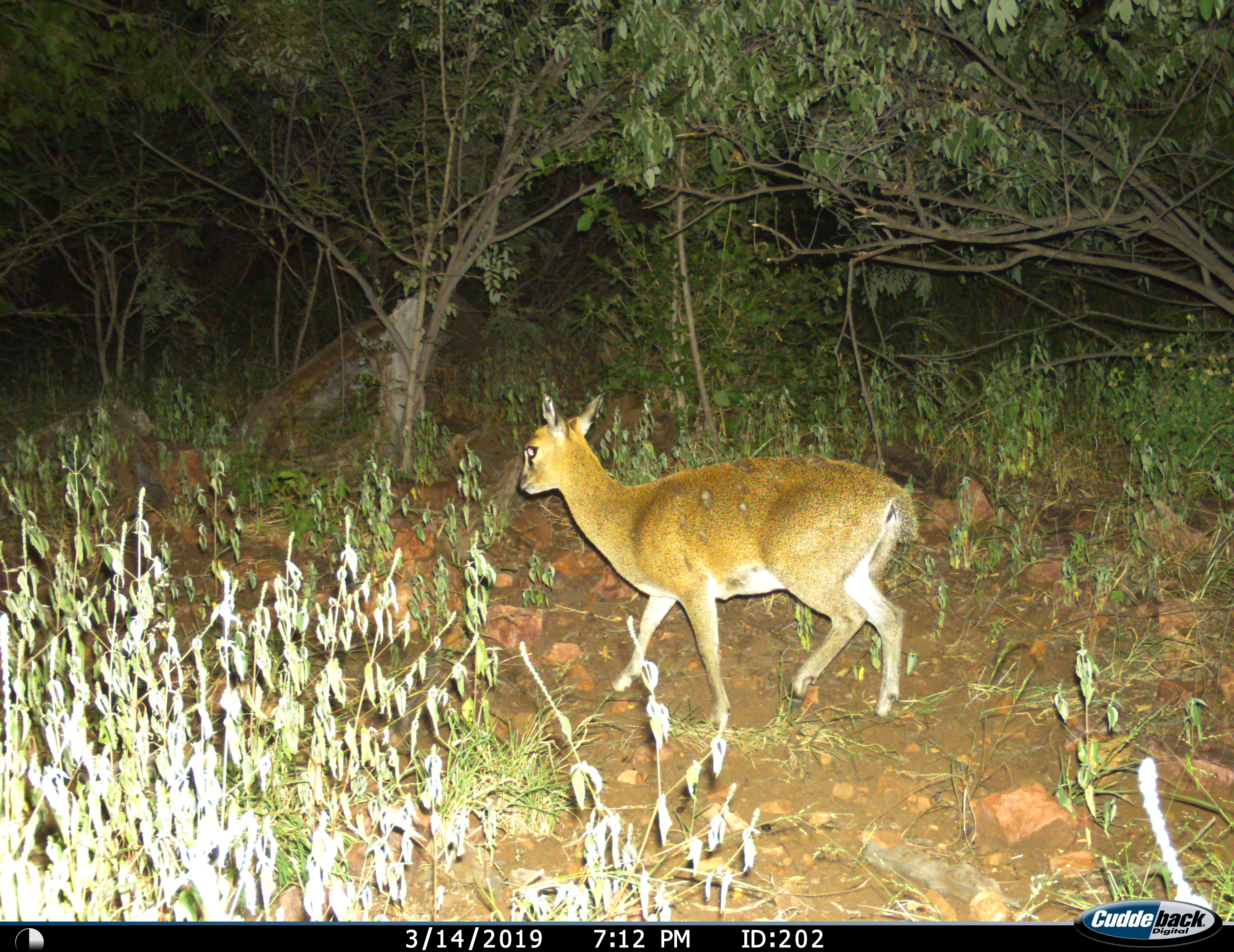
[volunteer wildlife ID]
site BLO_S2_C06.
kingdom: Animalia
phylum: Chordata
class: Mammalia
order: Artiodactyla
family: Bovidae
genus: Madoqua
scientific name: Madoqua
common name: dik-dik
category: dikdik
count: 1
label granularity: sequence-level